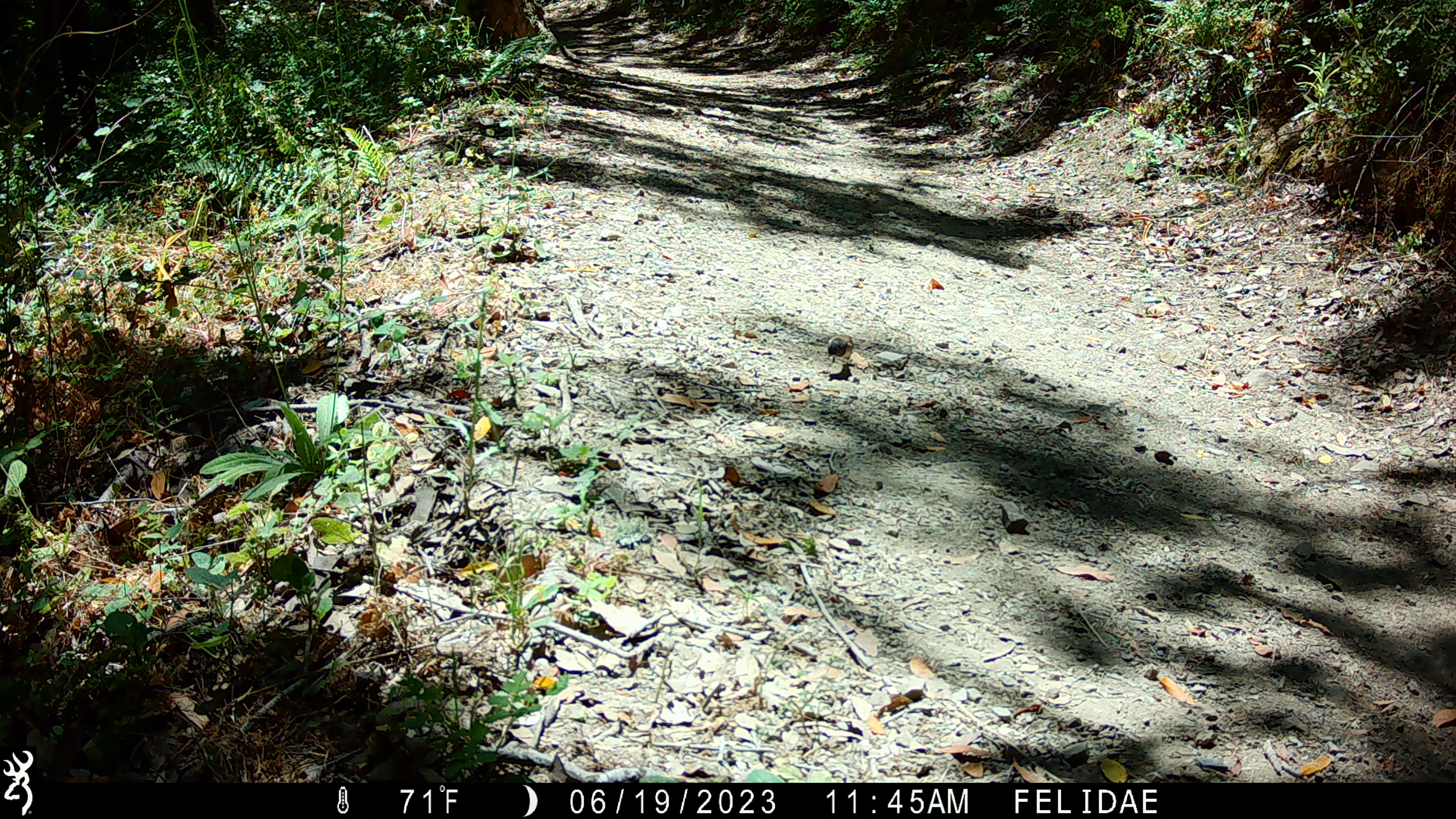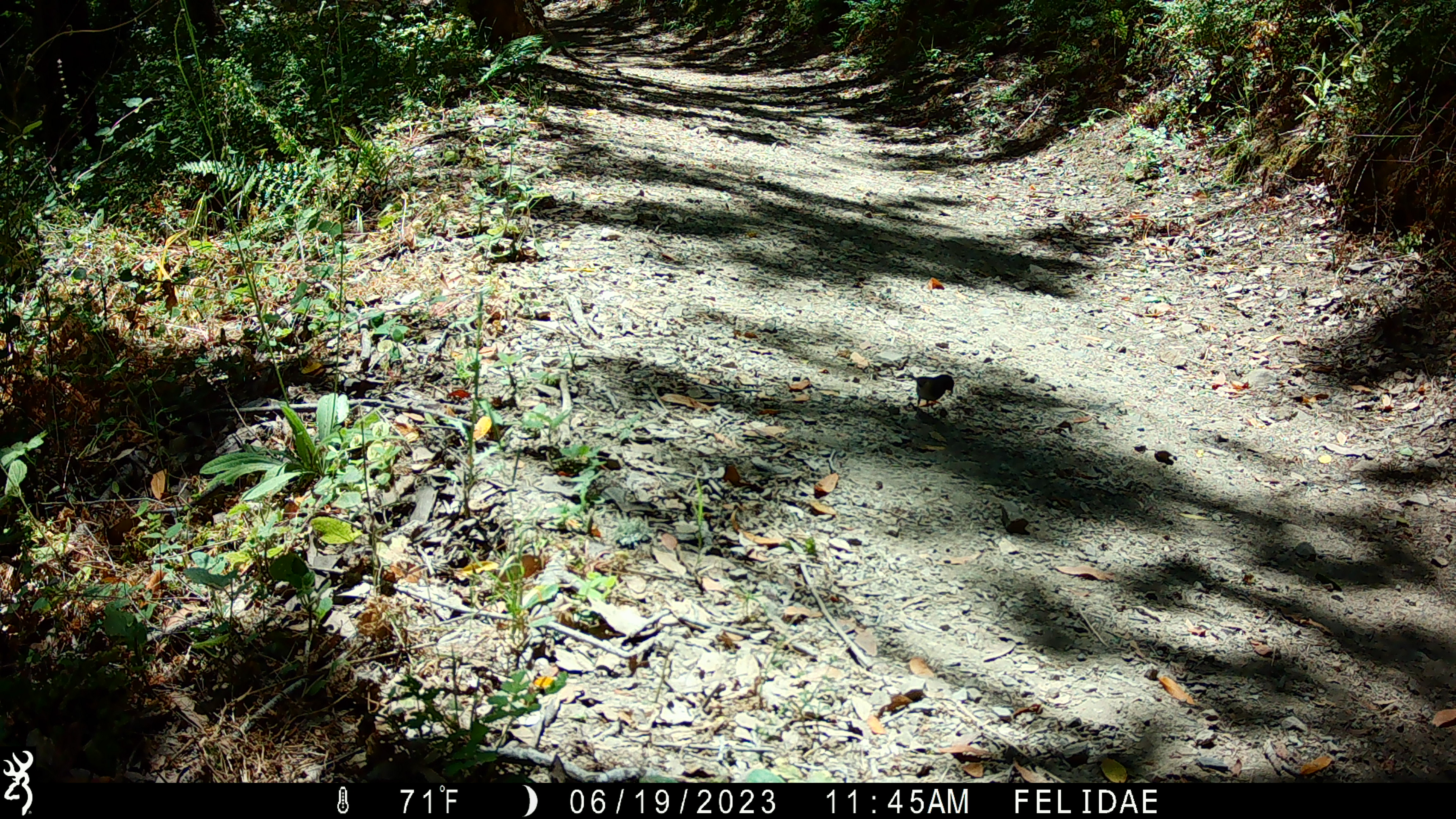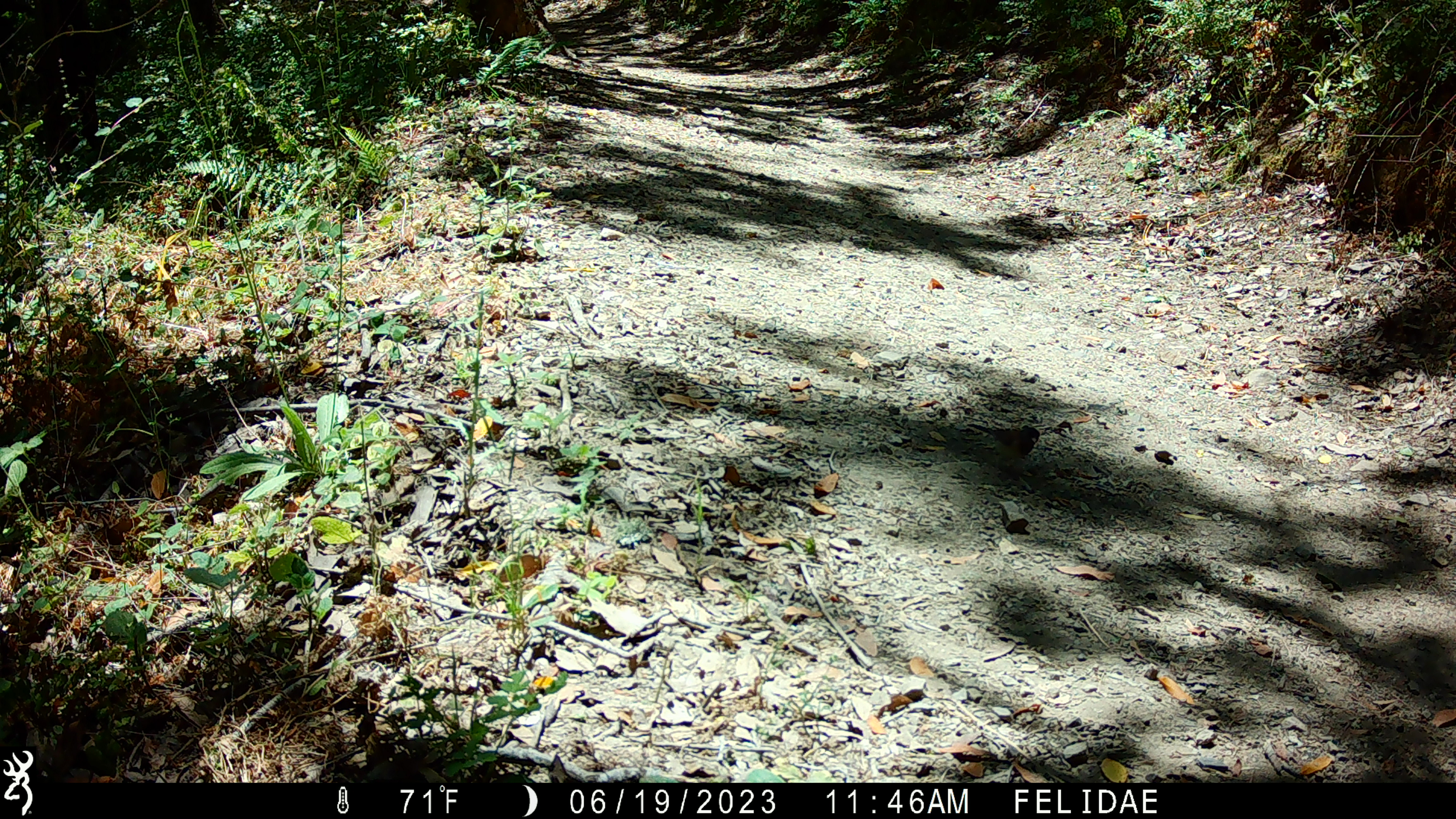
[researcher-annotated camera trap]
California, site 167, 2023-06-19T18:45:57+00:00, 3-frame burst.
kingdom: Animalia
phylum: Chordata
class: Aves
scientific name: Aves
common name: bird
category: unknown bird